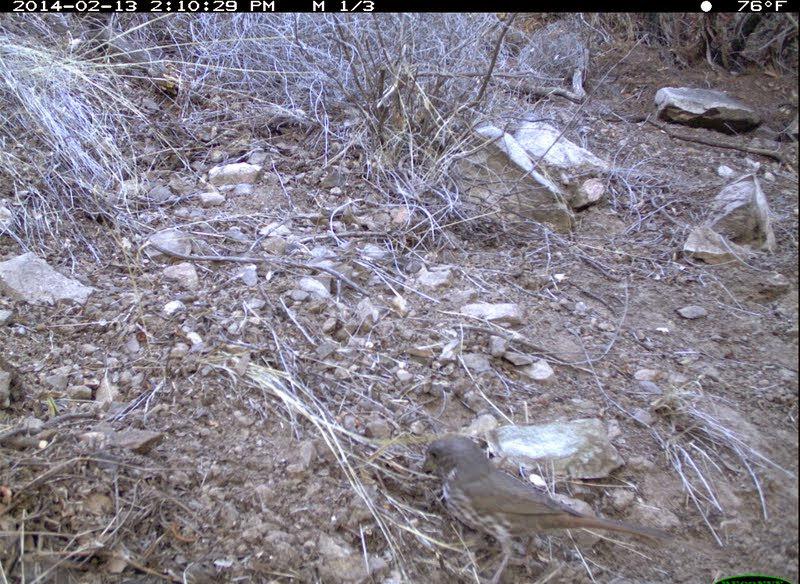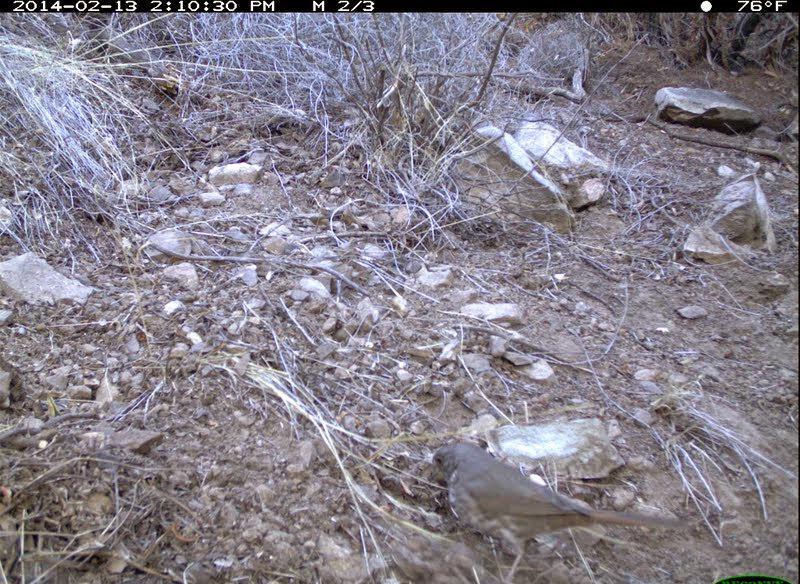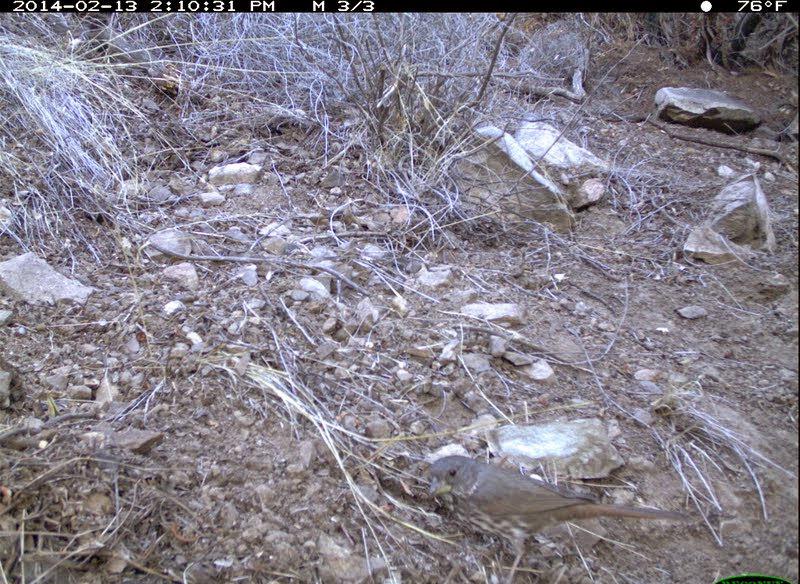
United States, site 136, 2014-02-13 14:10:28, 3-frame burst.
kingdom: Animalia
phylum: Chordata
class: Aves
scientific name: Aves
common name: bird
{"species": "bird (Aves)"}